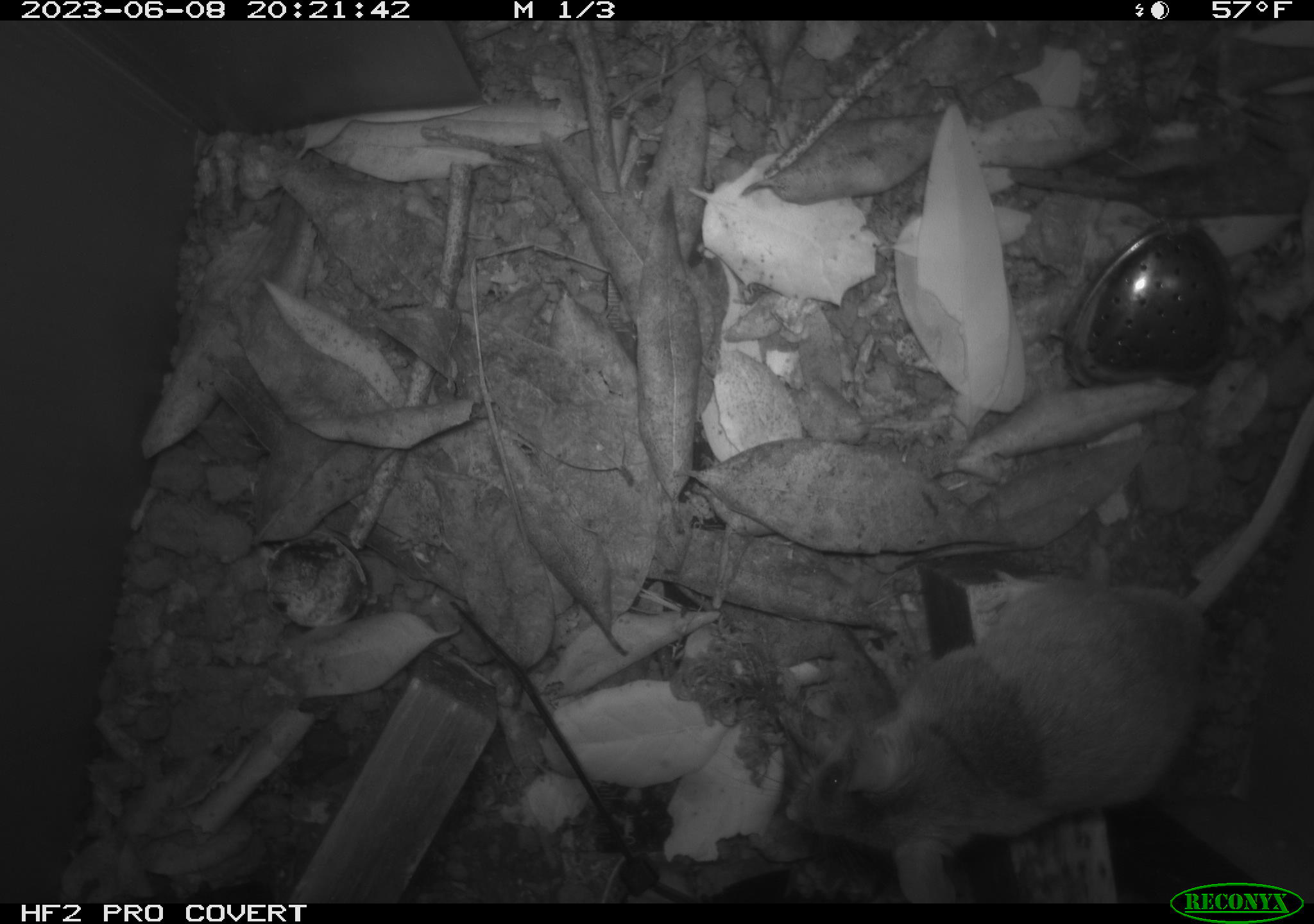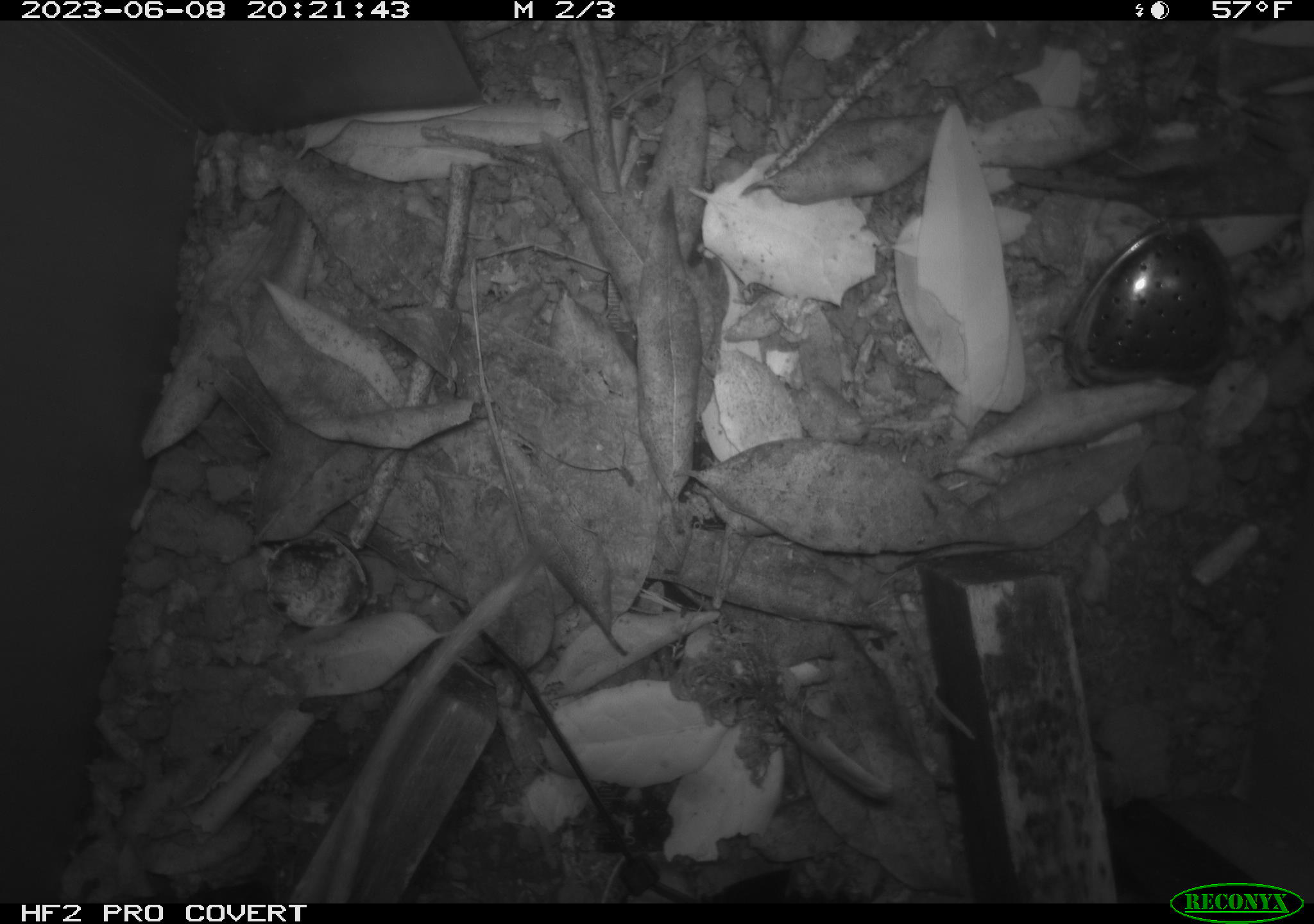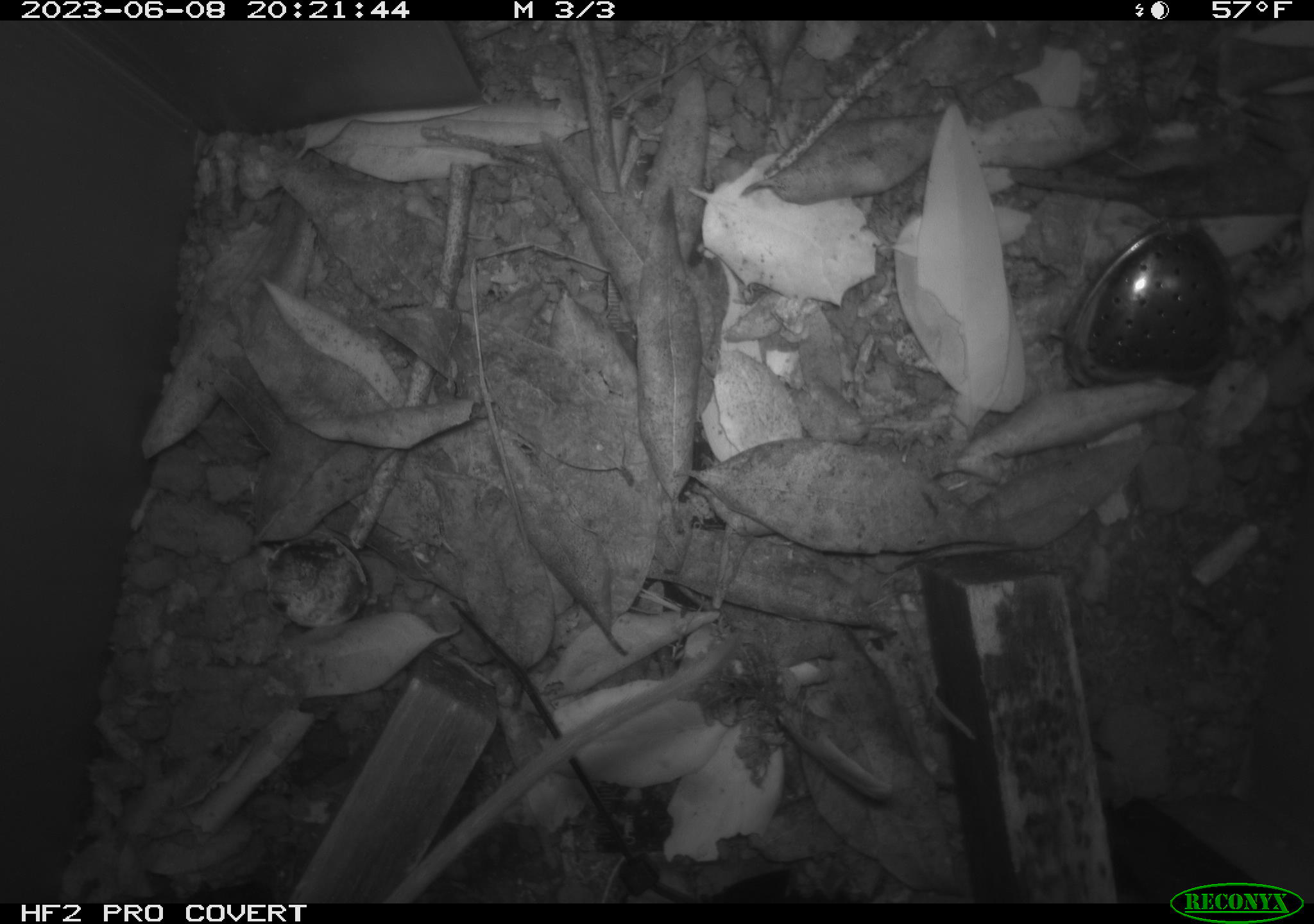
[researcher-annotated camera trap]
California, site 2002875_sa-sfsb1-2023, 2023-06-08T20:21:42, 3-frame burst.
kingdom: Animalia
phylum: Chordata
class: Mammalia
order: Rodentia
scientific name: Rodentia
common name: mouse species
Mouse species (Rodentia).